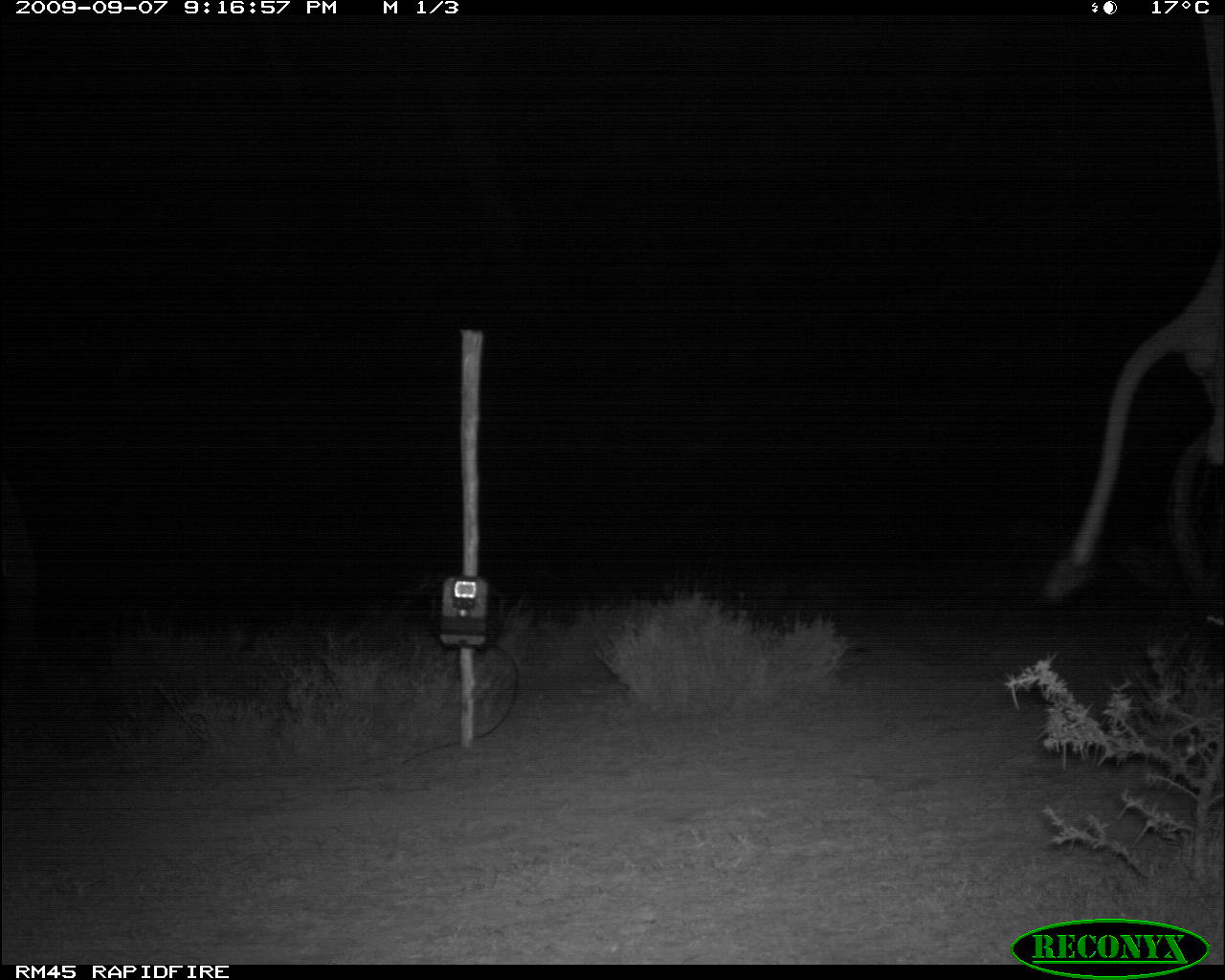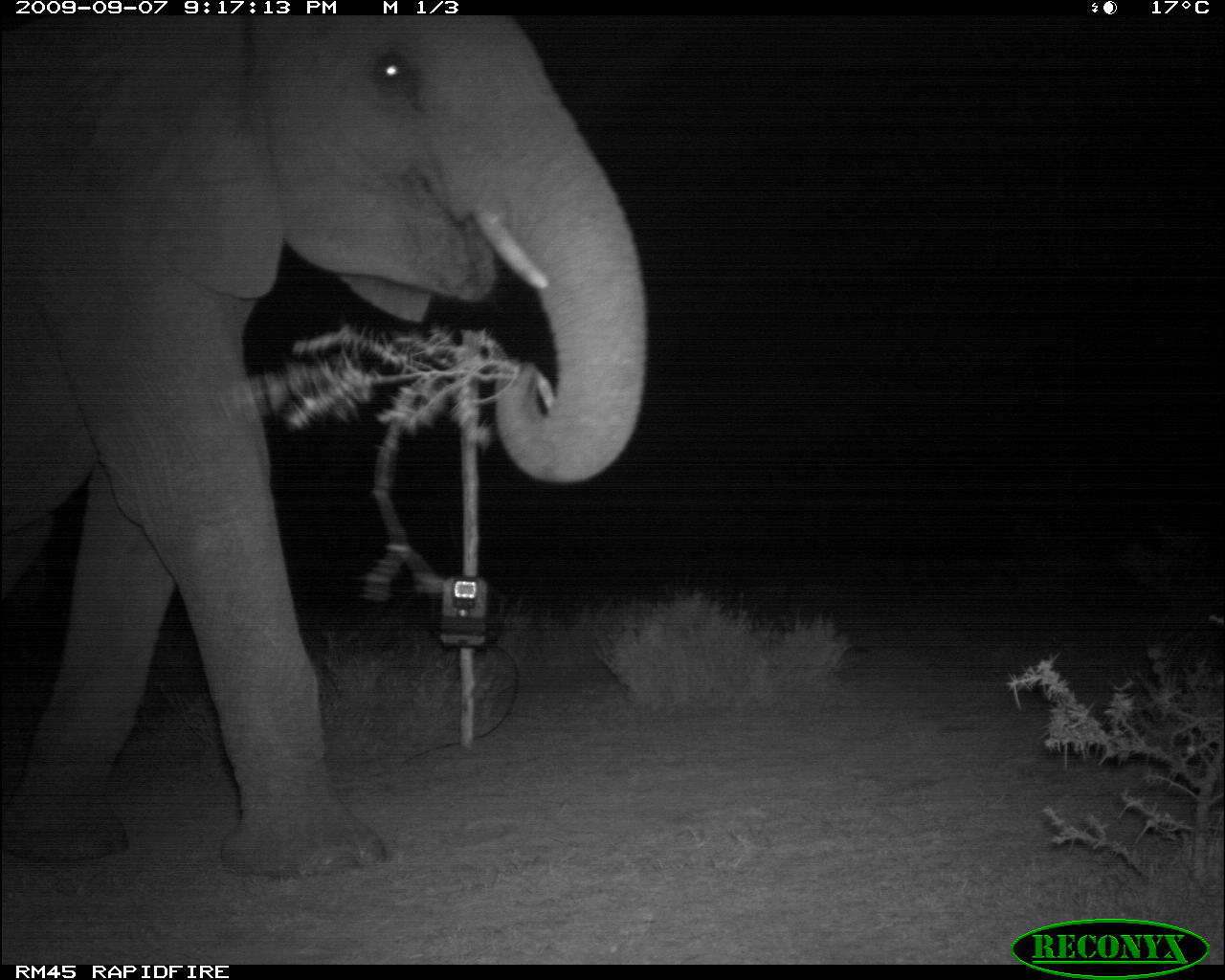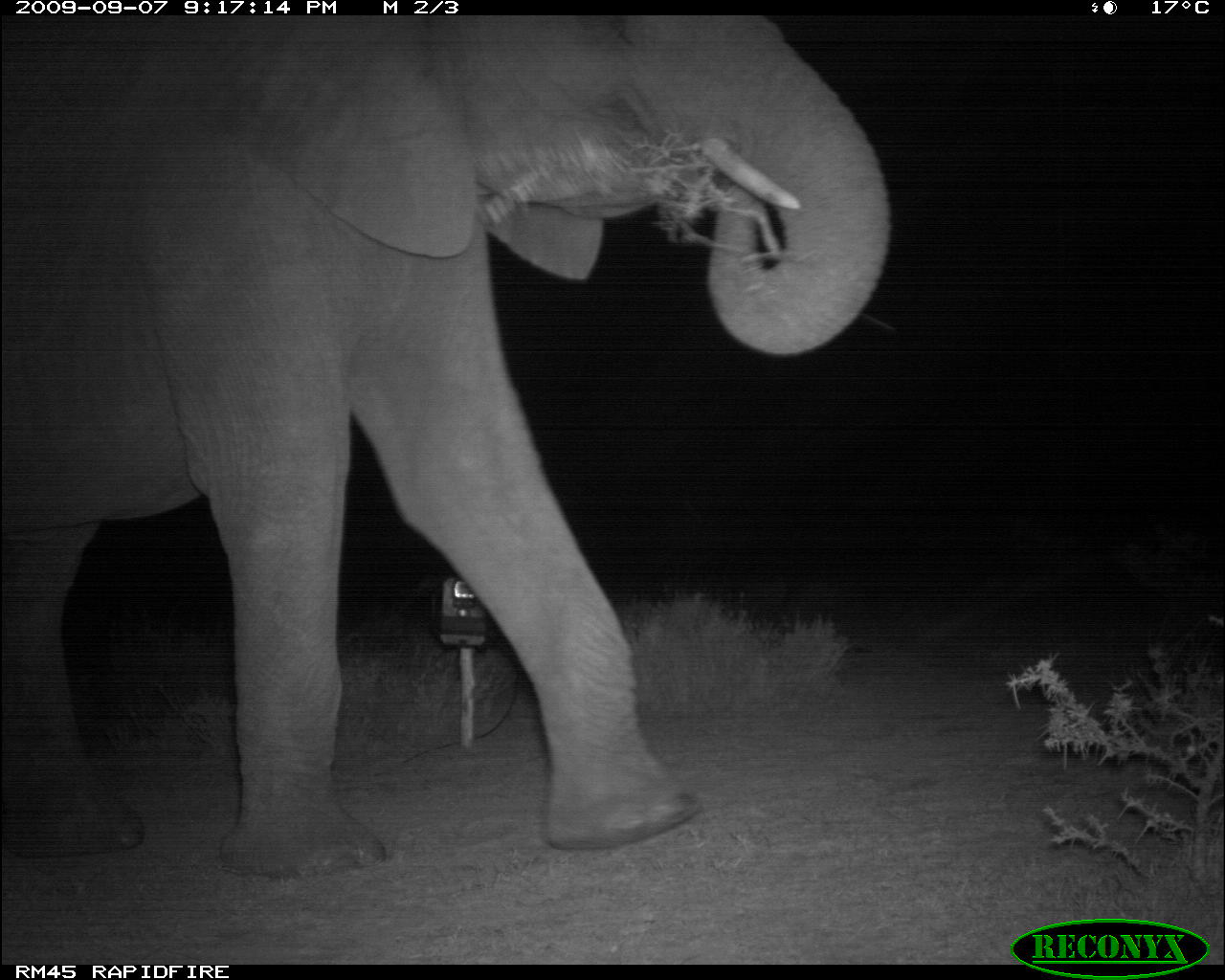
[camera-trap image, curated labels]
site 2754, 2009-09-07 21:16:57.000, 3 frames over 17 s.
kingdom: Animalia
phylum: Chordata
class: Mammalia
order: Proboscidea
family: Elephantidae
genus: Loxodonta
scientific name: Loxodonta africana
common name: african bush elephant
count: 1